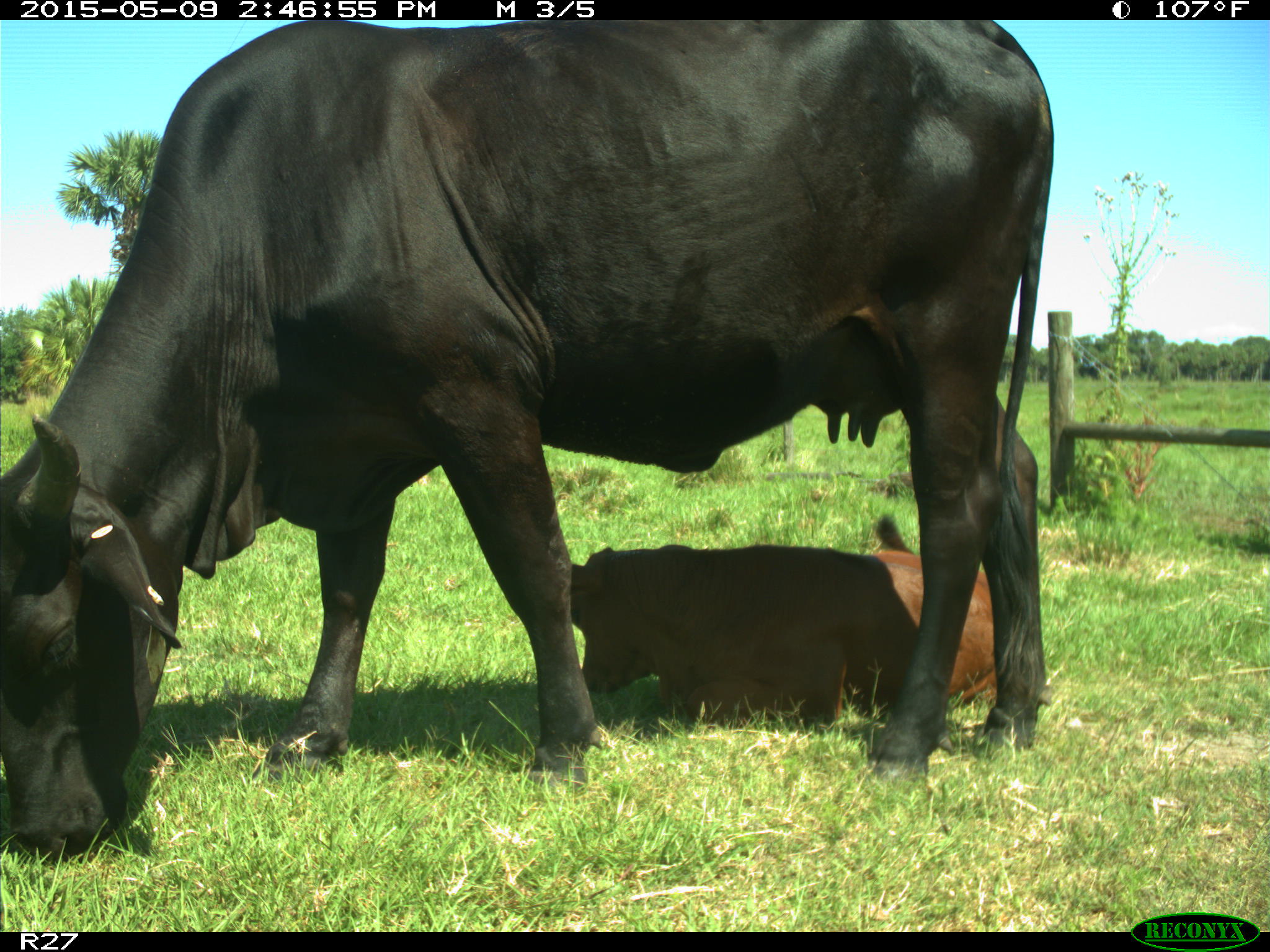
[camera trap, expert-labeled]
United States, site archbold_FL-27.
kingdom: Animalia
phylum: Chordata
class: Mammalia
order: Artiodactyla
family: Bovidae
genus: Bos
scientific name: Bos taurus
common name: domestic cow